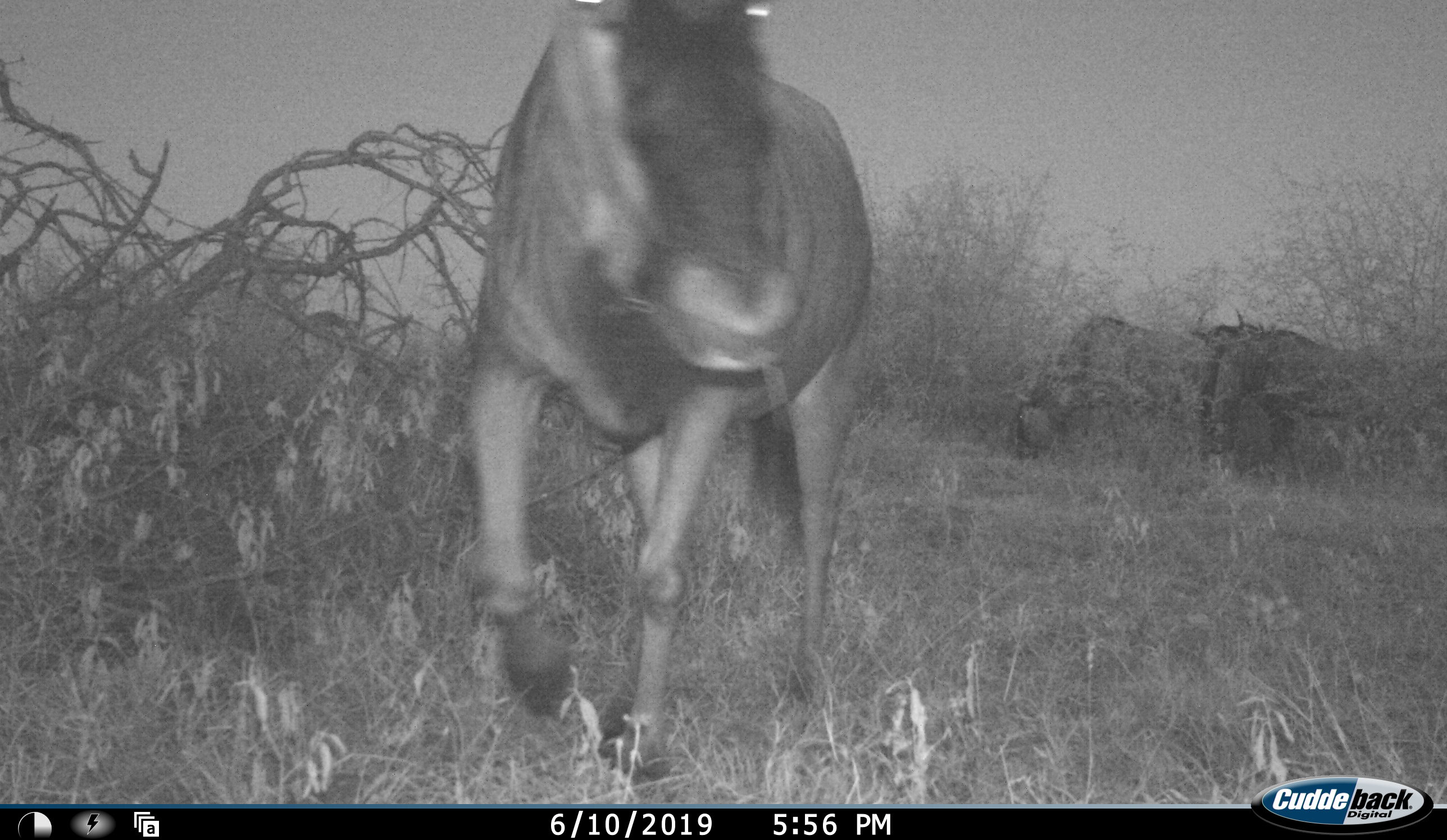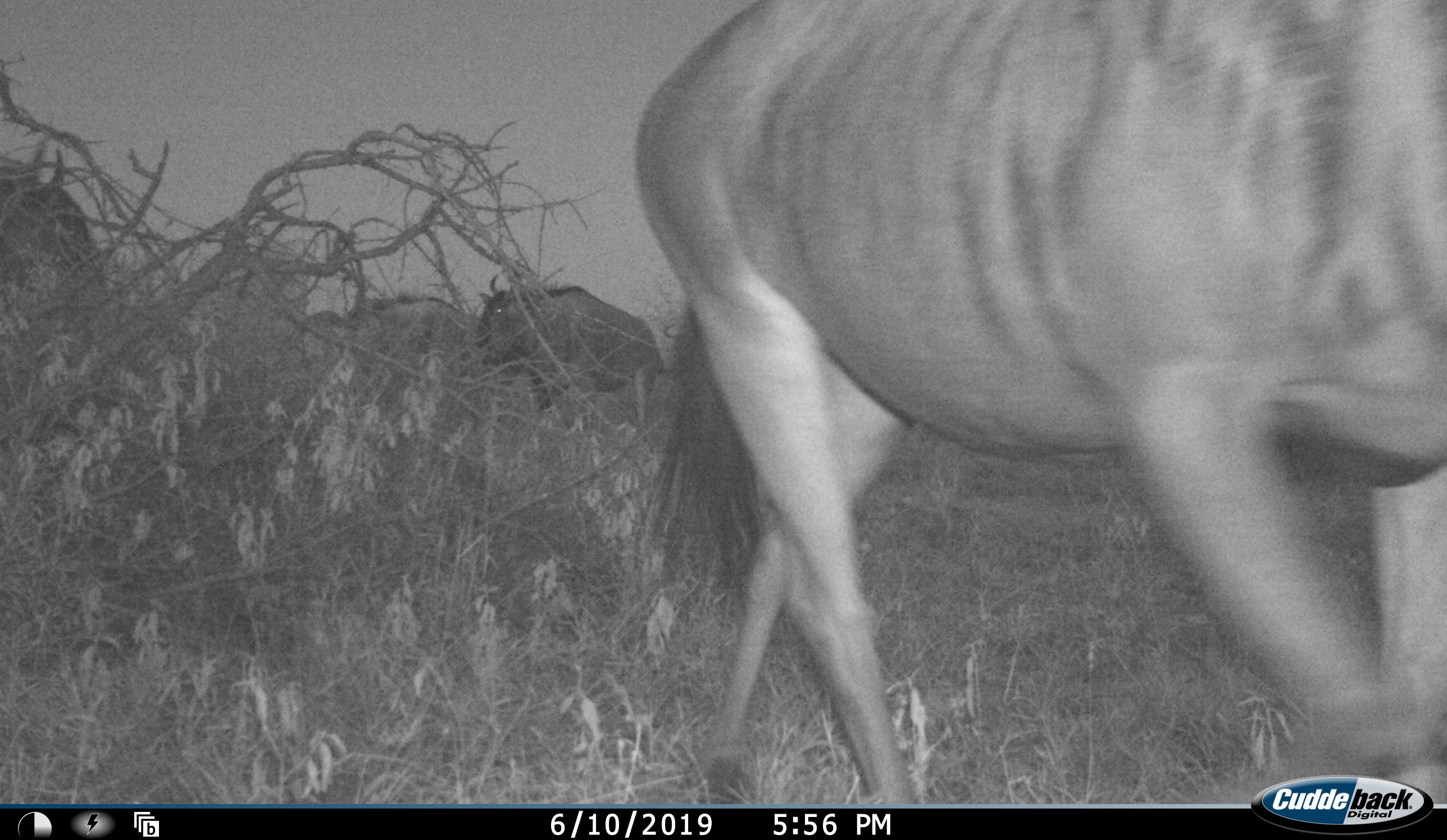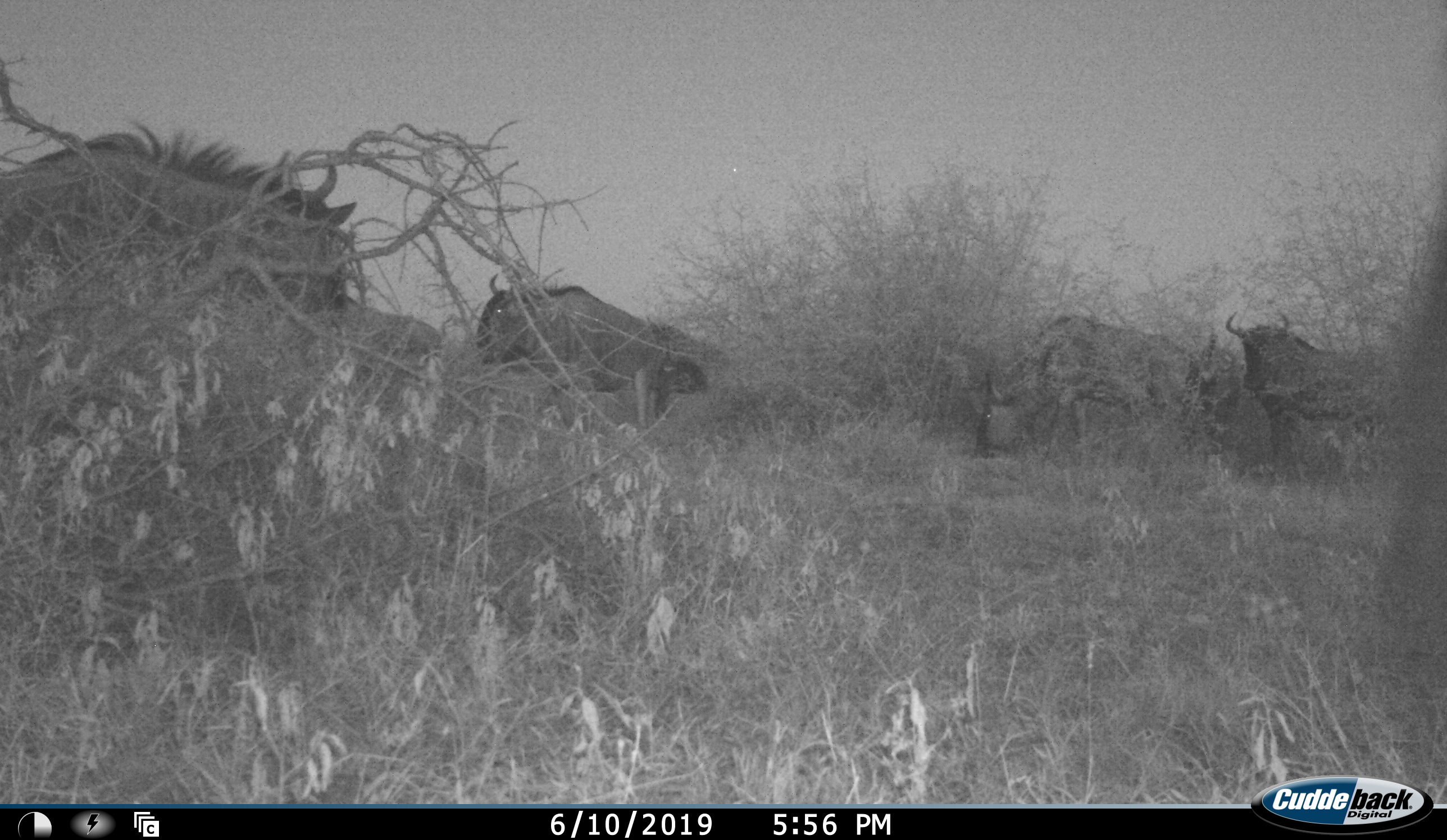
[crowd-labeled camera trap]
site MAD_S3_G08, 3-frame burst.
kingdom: Animalia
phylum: Chordata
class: Mammalia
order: Artiodactyla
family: Bovidae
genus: Connochaetes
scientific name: Connochaetes taurinus taurinus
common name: blue wildebeest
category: wildebeestblue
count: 6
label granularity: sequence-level